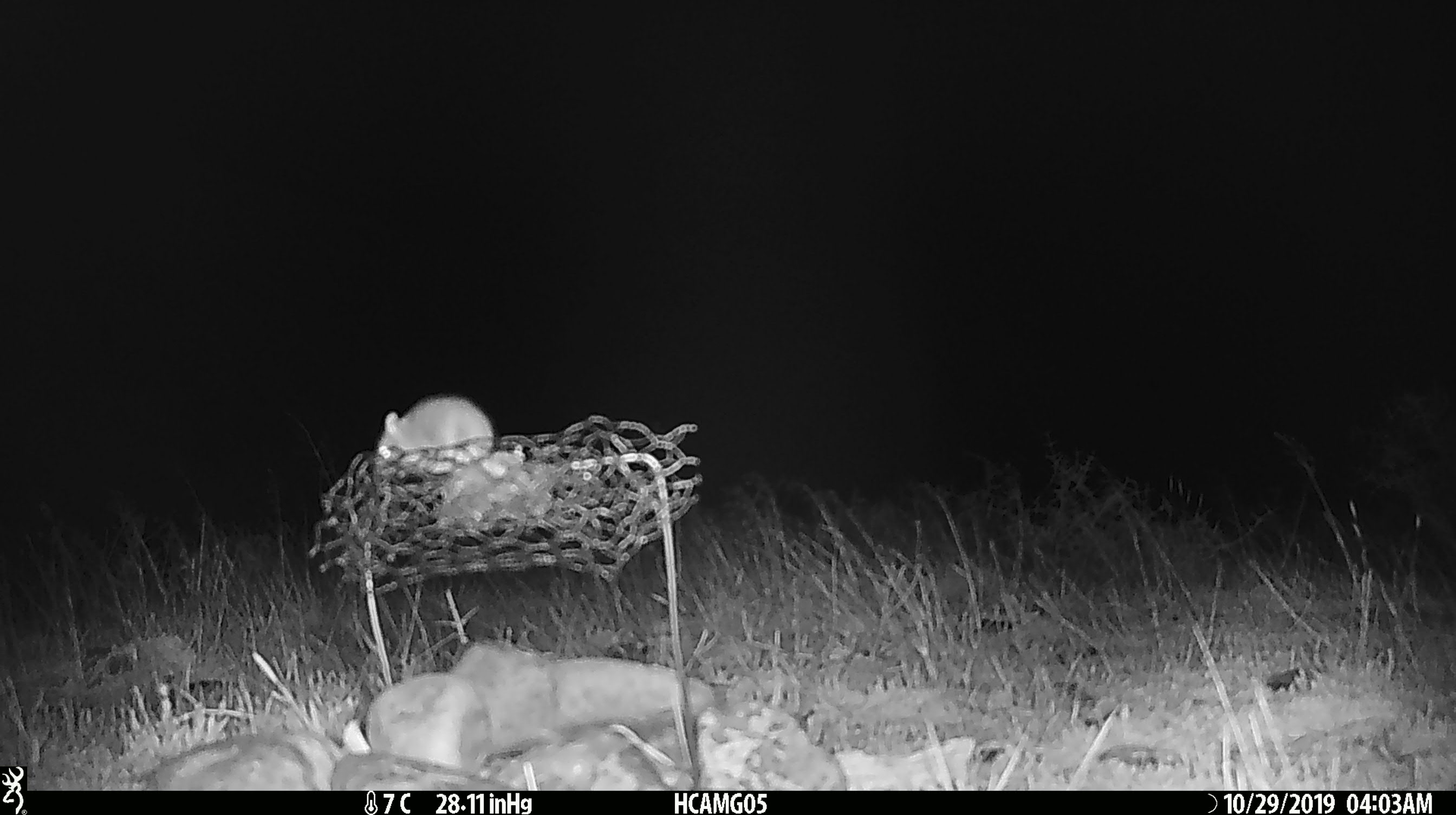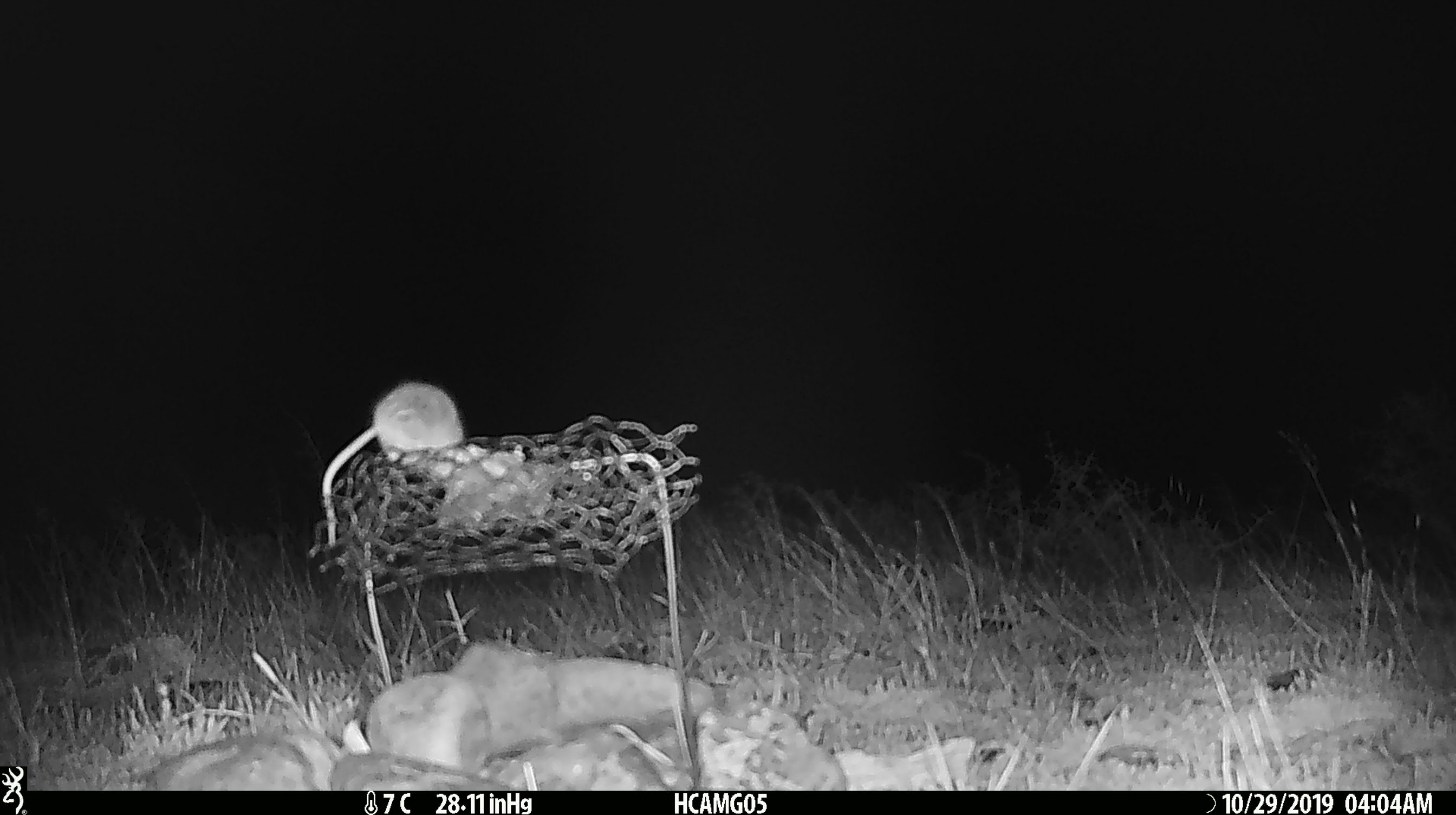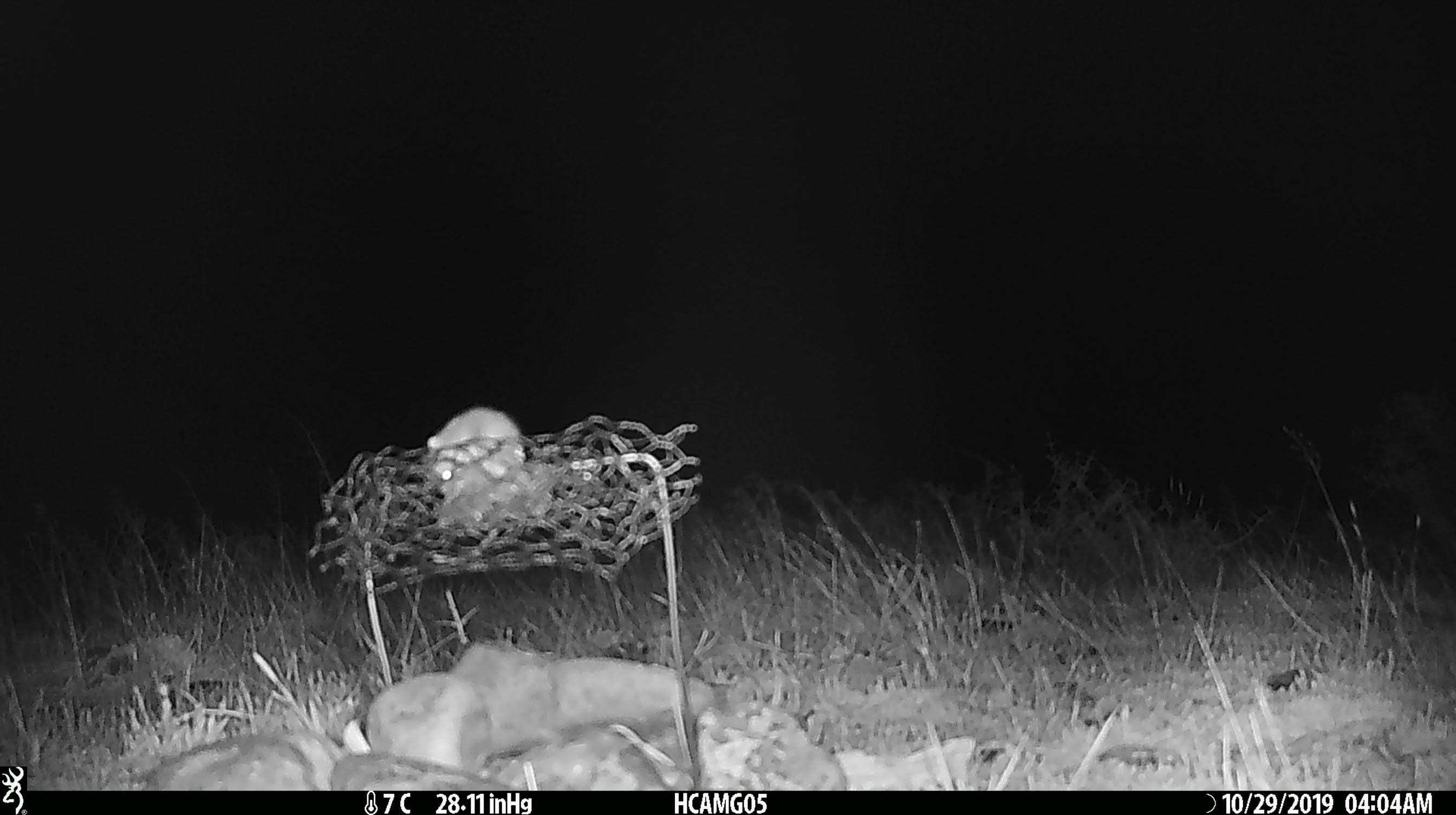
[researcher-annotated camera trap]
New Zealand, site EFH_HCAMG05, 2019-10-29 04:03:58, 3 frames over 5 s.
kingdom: Animalia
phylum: Chordata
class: Mammalia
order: Rodentia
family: Muridae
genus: Mus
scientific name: Mus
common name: mouse